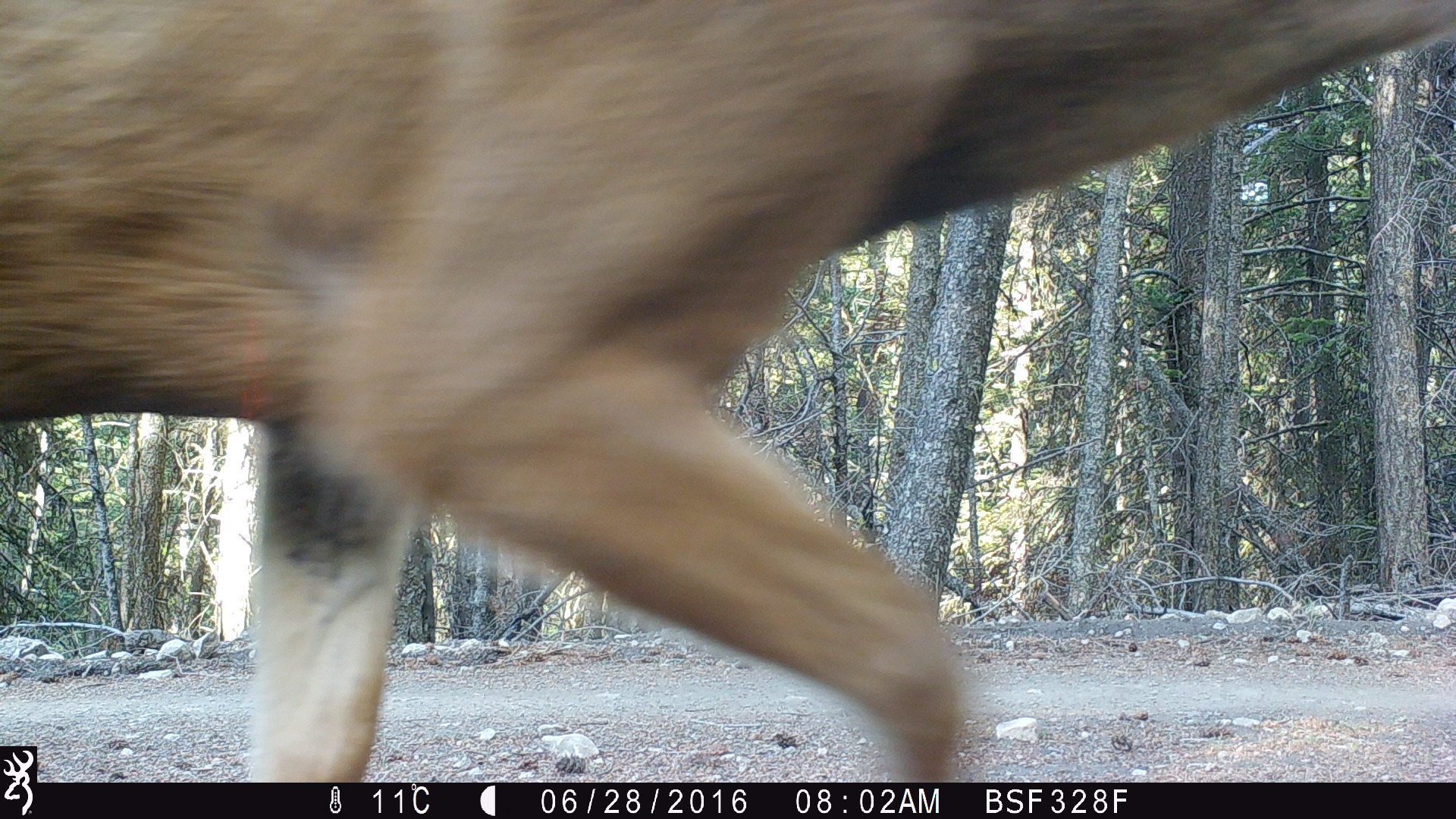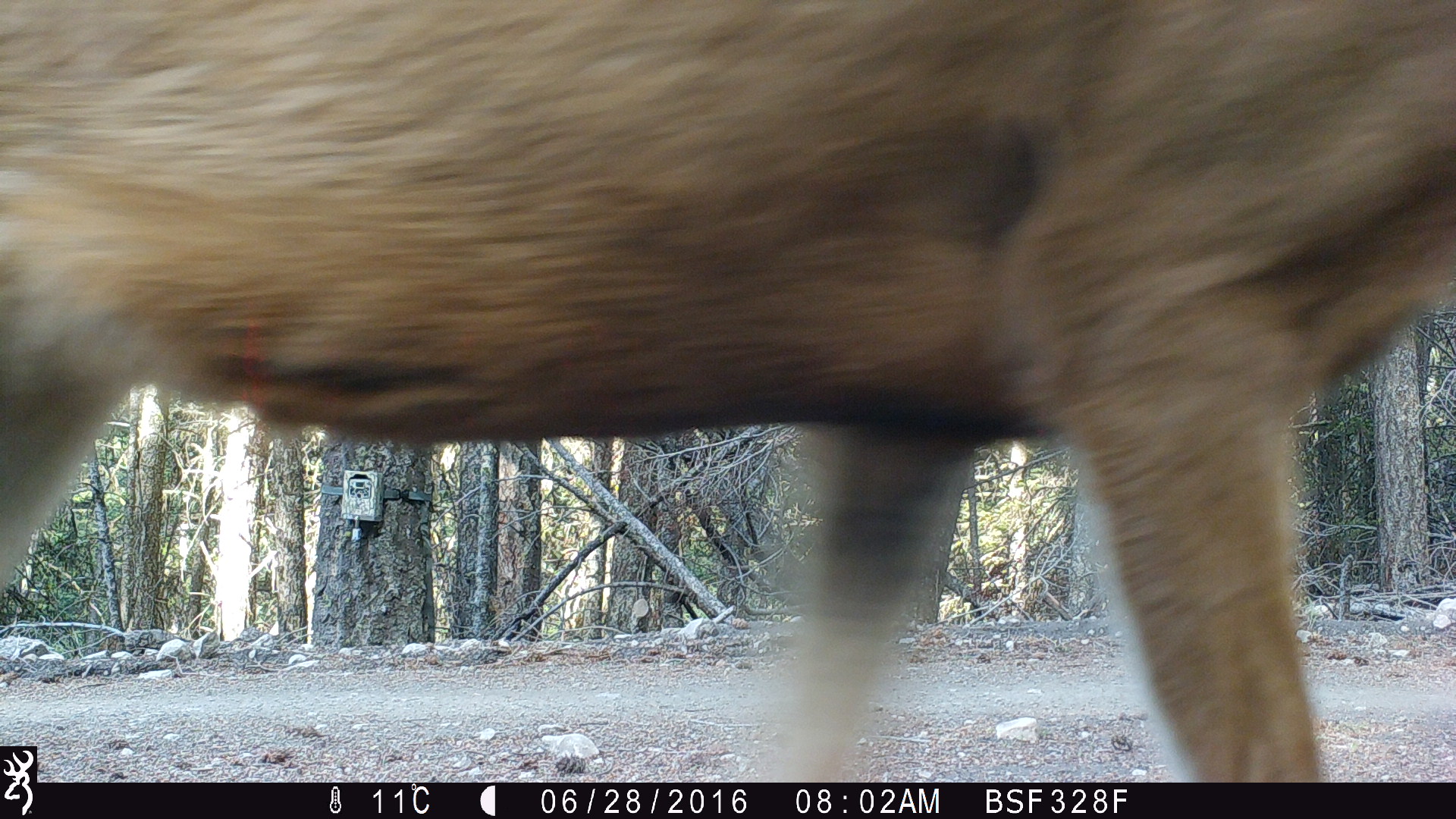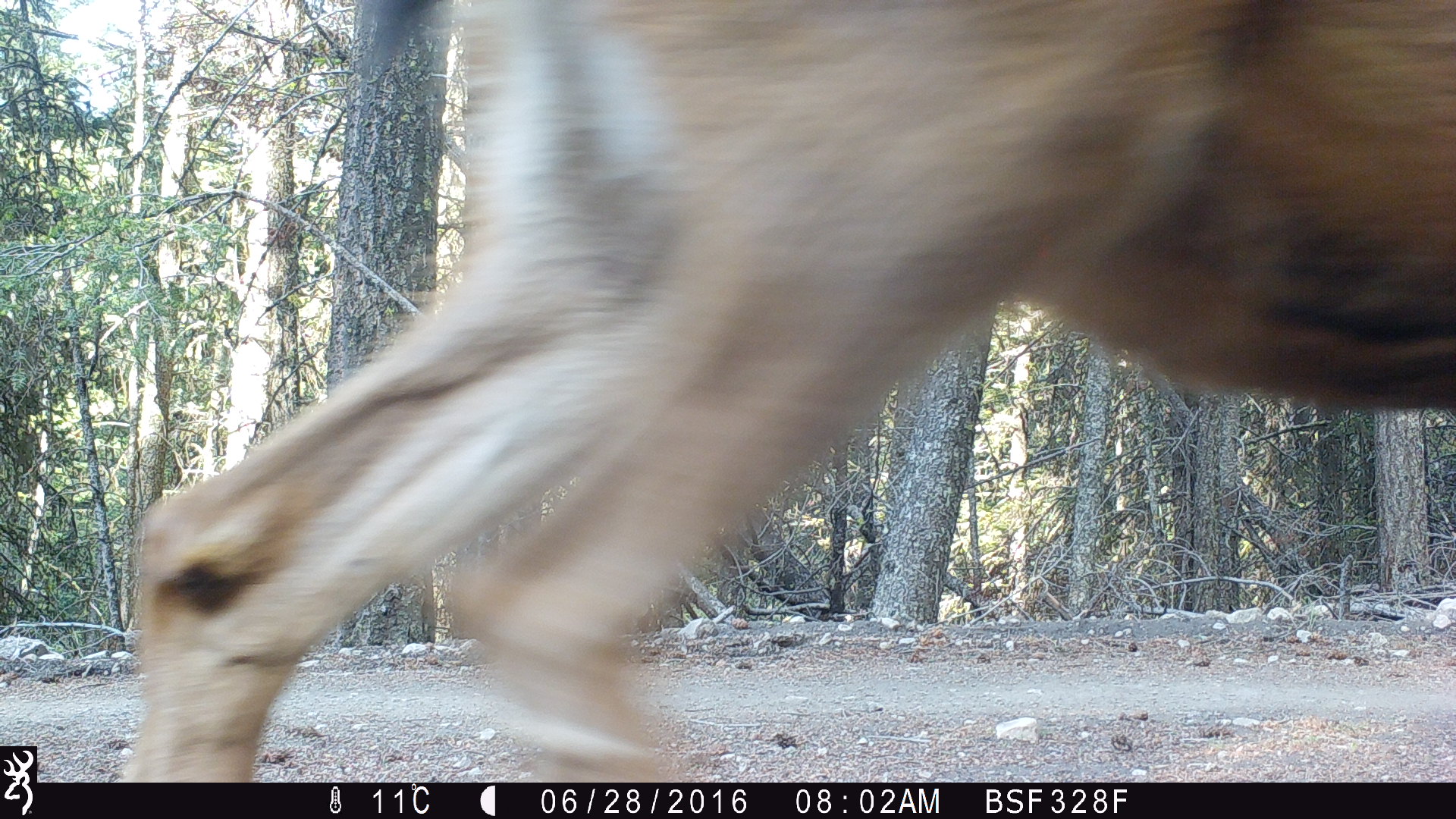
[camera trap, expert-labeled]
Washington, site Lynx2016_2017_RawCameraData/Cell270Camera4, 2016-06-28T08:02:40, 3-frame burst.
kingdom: Animalia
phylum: Chordata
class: Mammalia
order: Artiodactyla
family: Cervidae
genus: Odocoileus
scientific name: Odocoileus hemionus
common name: mule deer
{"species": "Odocoileus hemionus (mule deer)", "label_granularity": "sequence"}